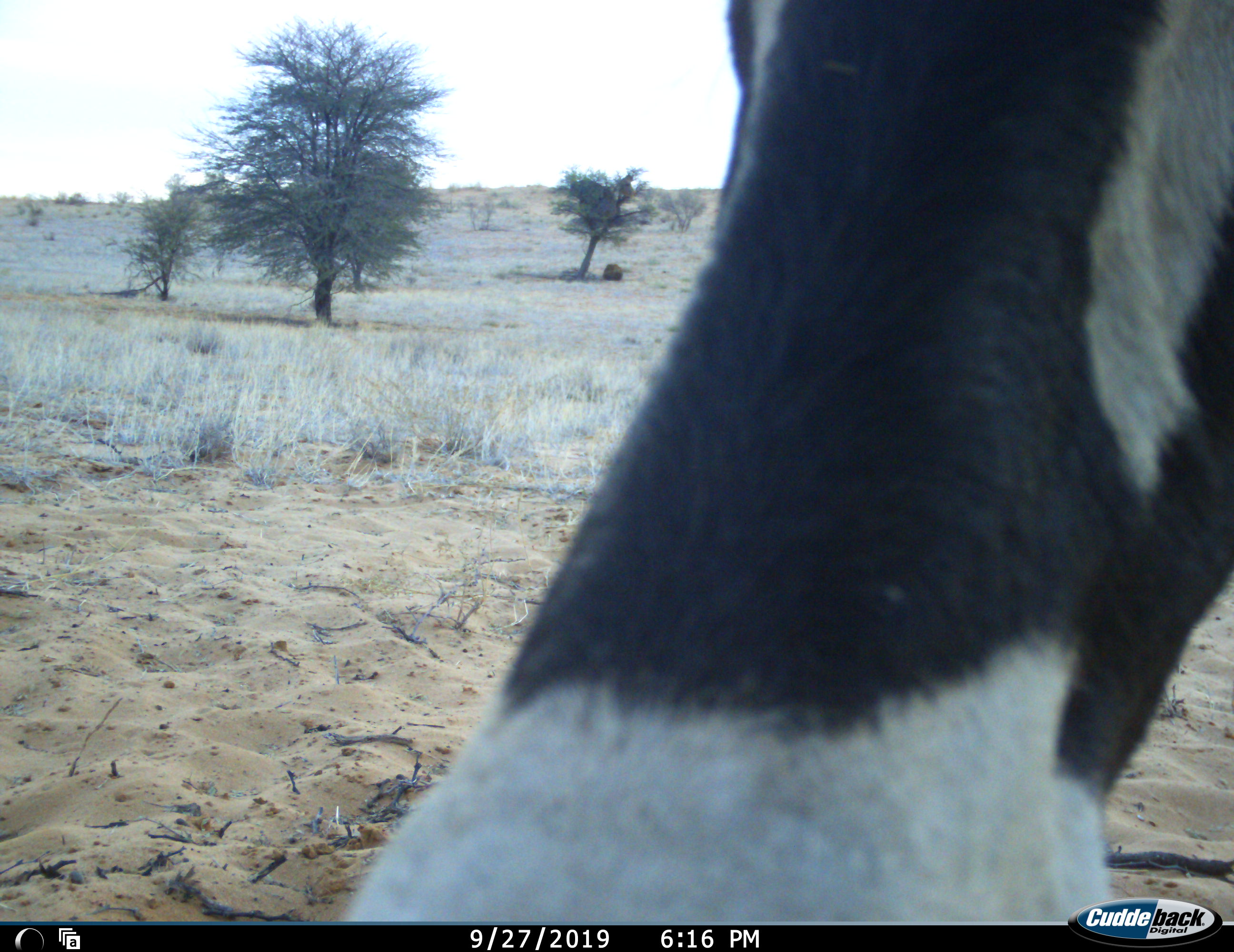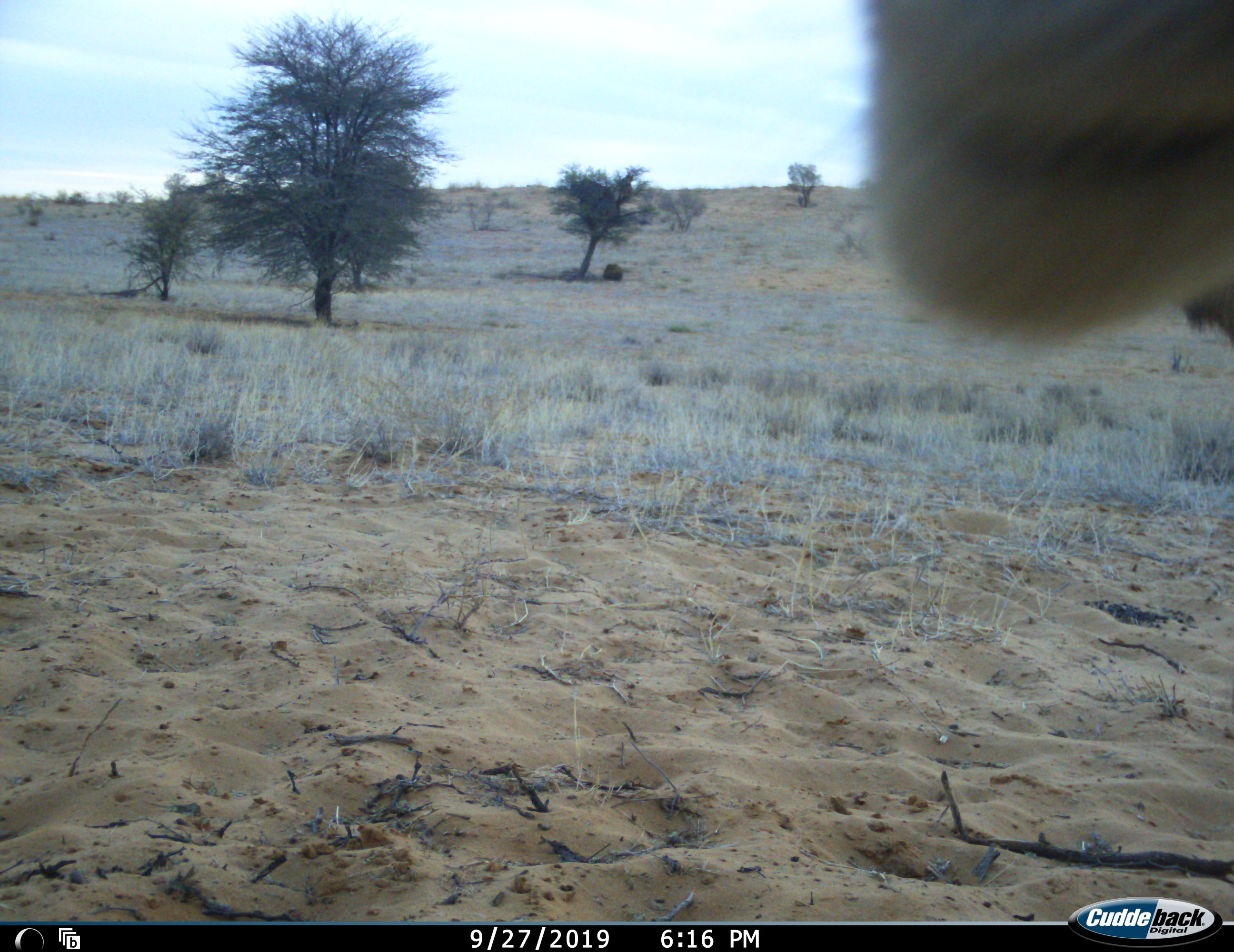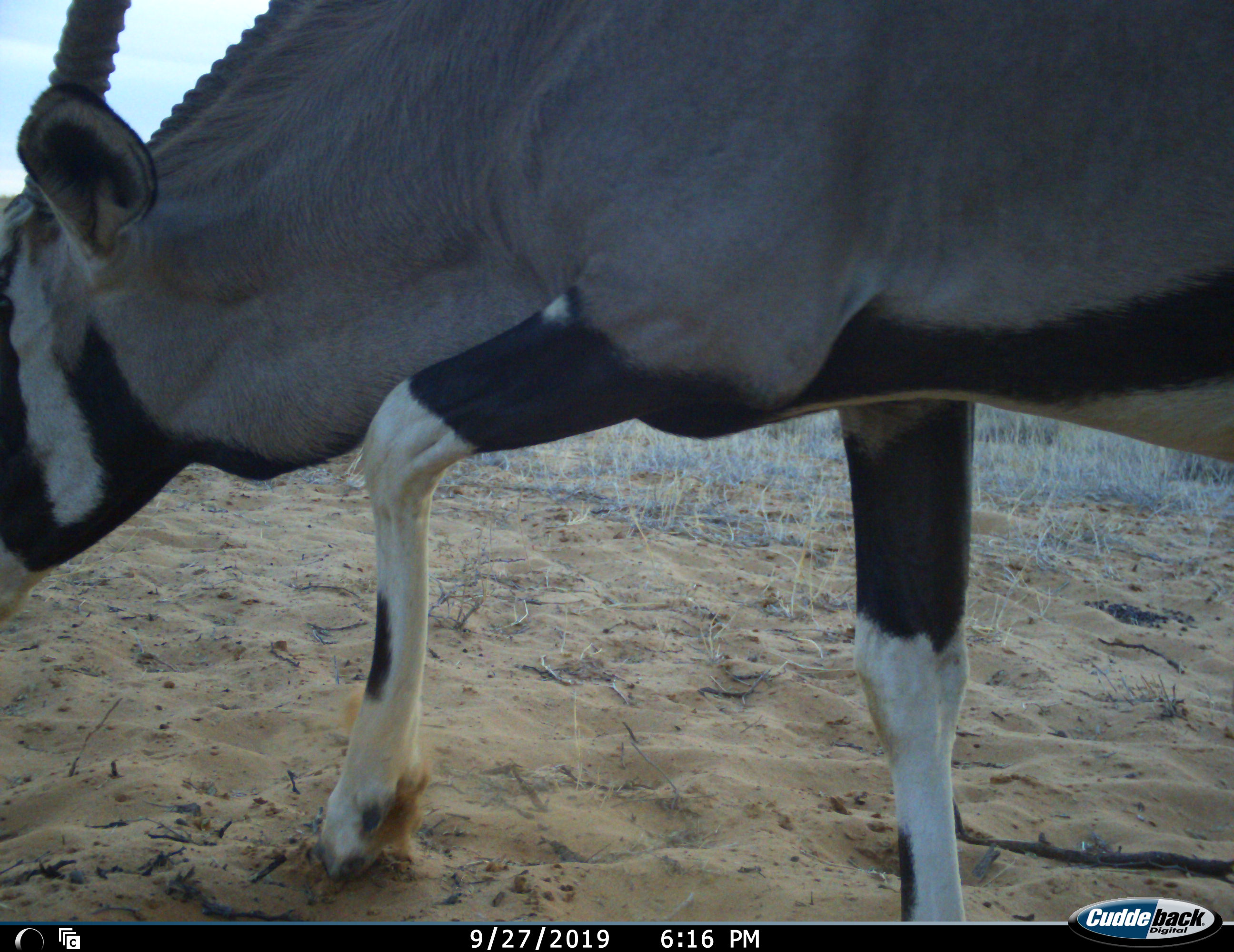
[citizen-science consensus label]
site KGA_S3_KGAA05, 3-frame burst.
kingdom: Animalia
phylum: Chordata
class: Mammalia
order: Artiodactyla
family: Bovidae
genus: Oryx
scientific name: Oryx gazella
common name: gemsbok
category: oryx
Oryx (gemsbok) (Oryx gazella), count 1. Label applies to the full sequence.